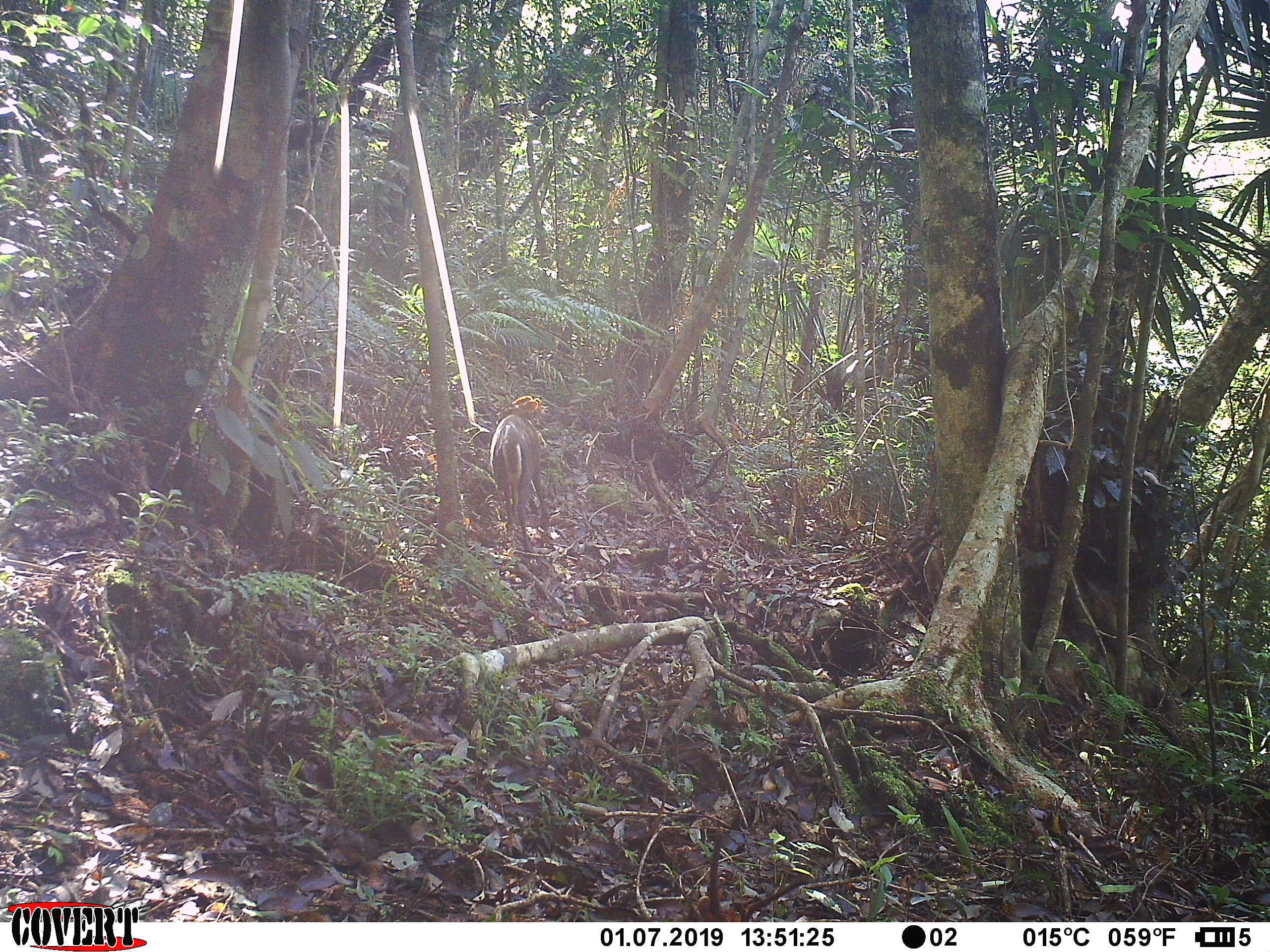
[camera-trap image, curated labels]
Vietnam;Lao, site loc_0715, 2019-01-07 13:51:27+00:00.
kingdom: Animalia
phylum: Chordata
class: Mammalia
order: Artiodactyla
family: Cervidae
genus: Muntiacus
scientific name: Muntiacus rooseveltorum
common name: roosevelt's muntjac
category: roosevelts muntjac group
Roosevelts muntjac group (roosevelt's muntjac) (Muntiacus rooseveltorum). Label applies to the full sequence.